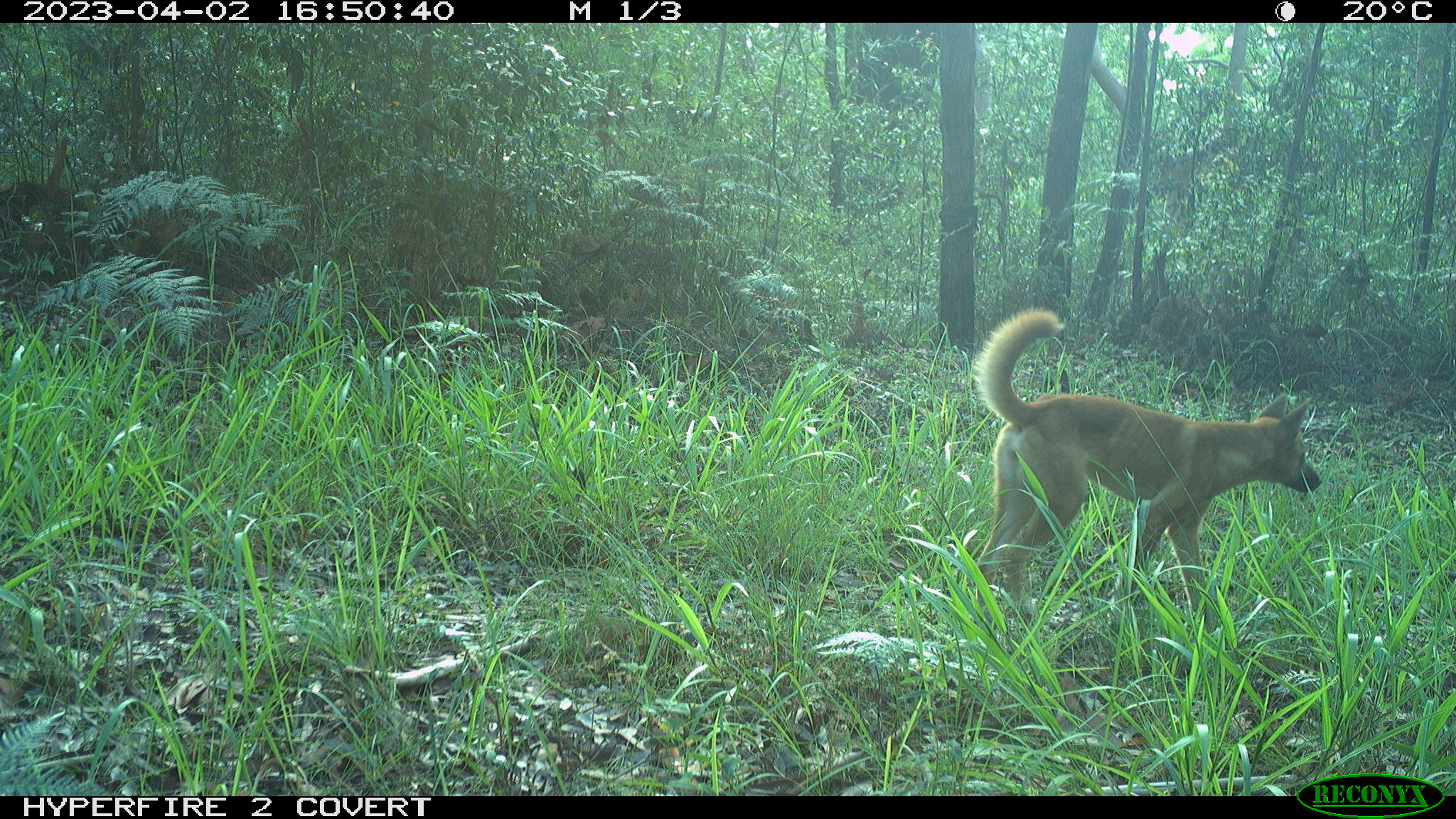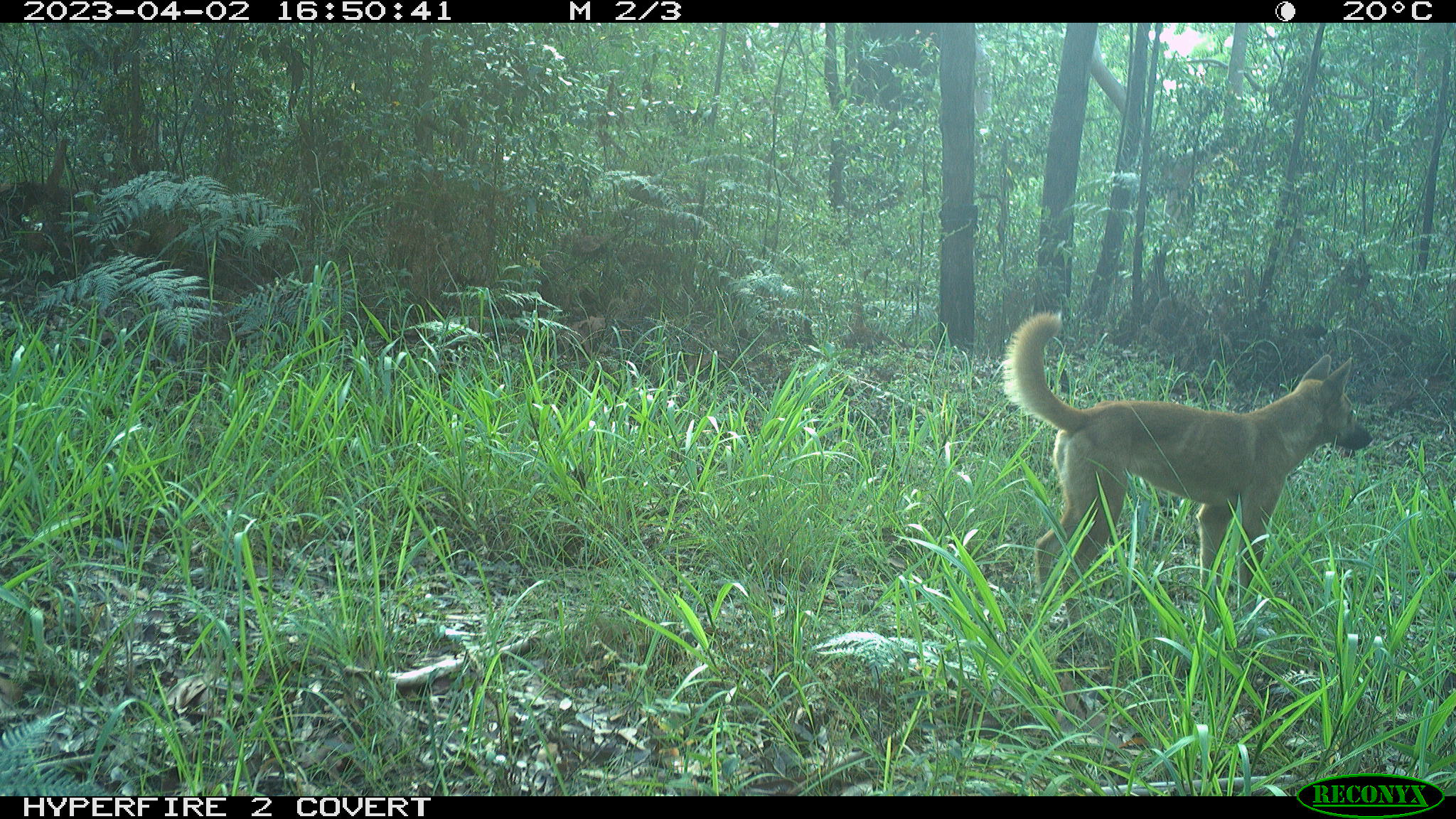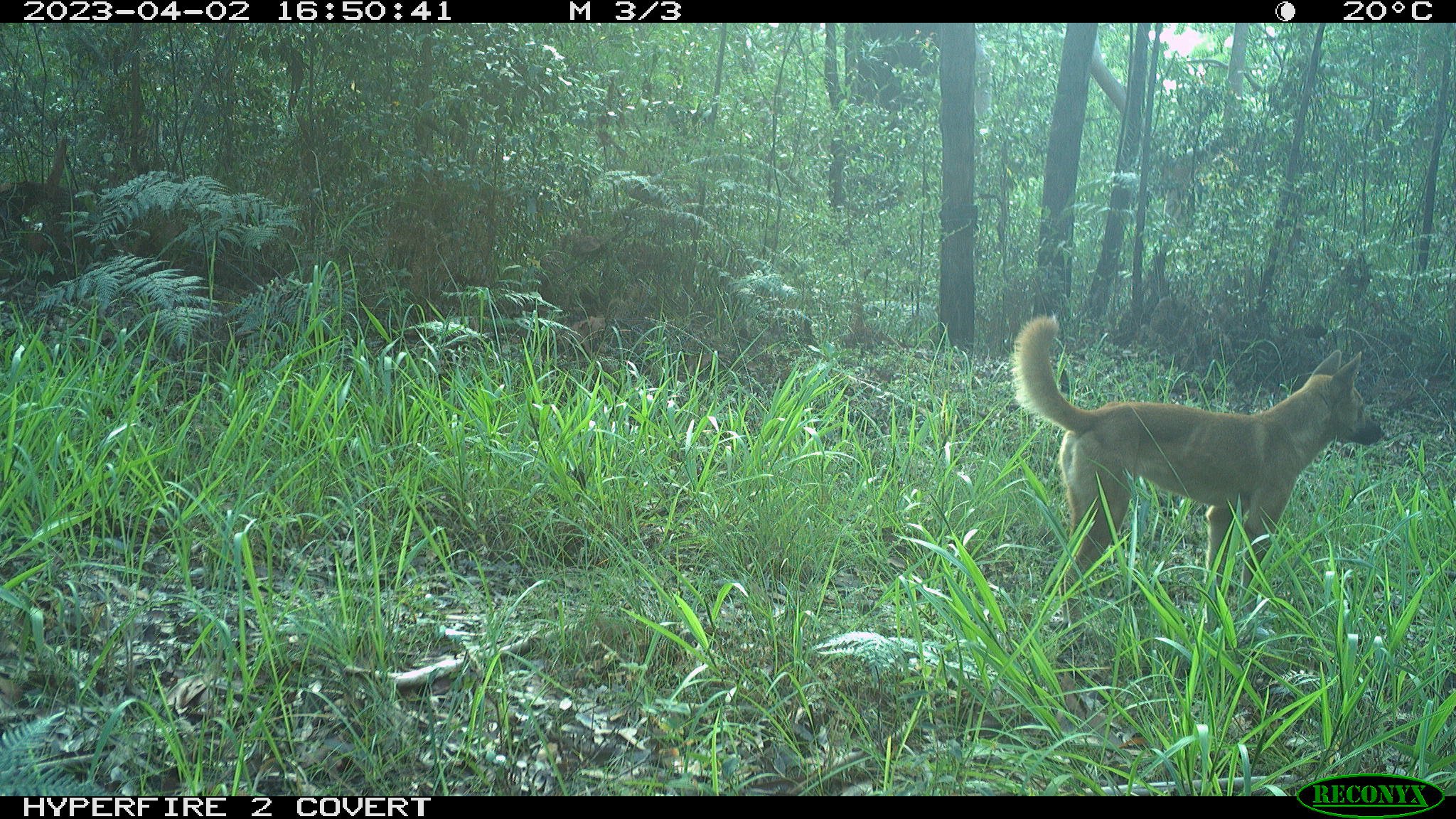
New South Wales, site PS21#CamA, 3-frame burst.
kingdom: Animalia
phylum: Chordata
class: Mammalia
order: Carnivora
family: Canidae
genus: Canis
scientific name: Canis familiaris dingo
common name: dingo